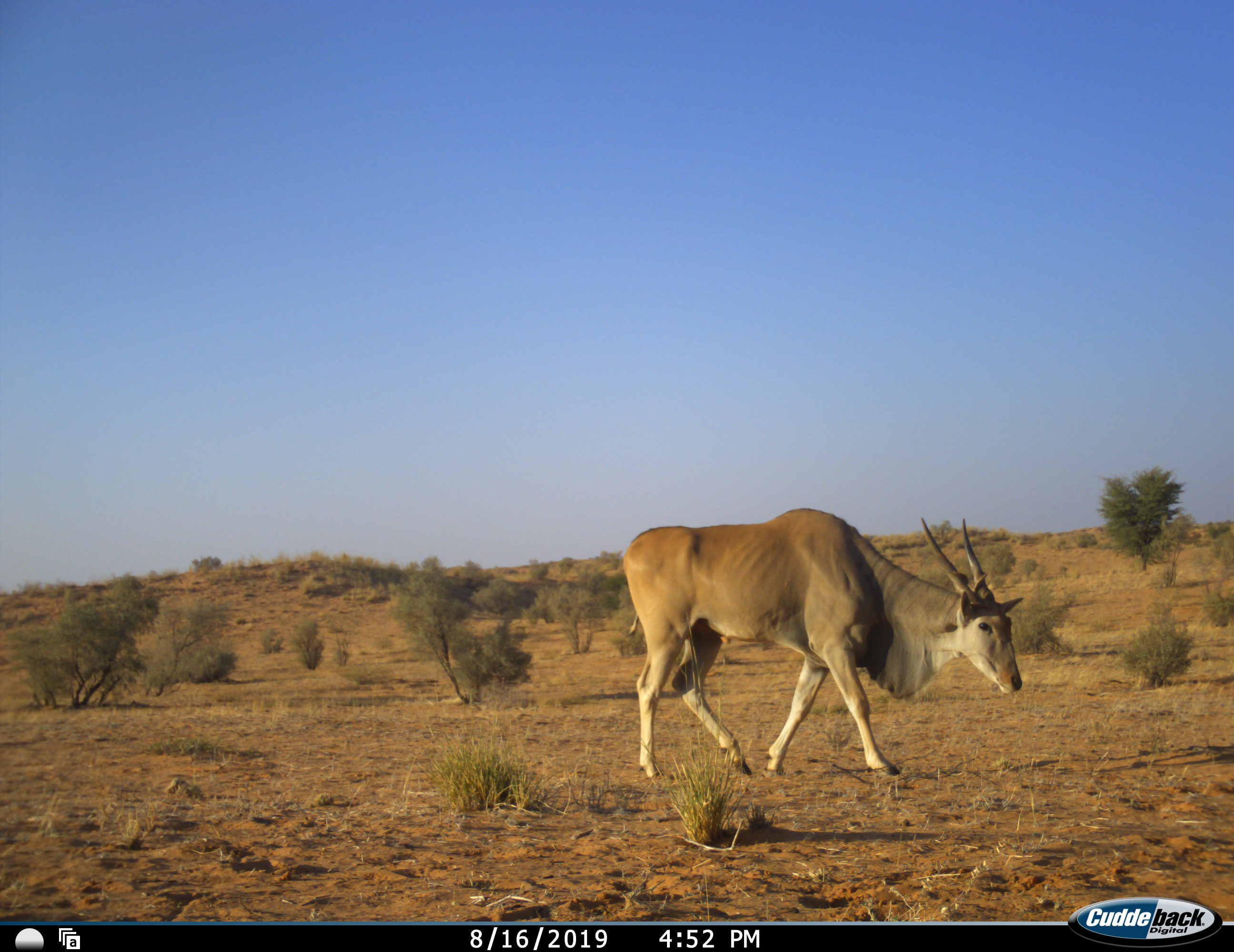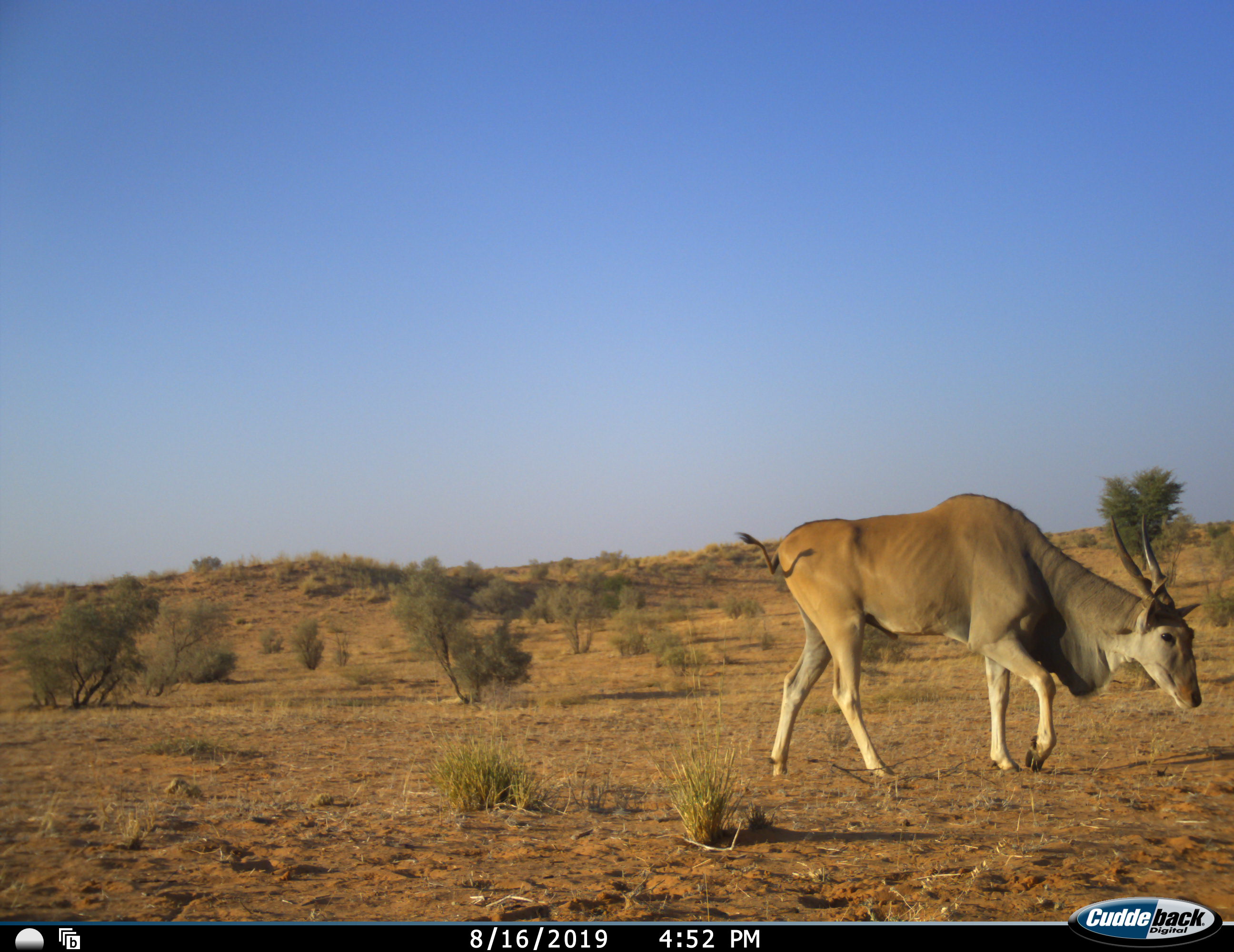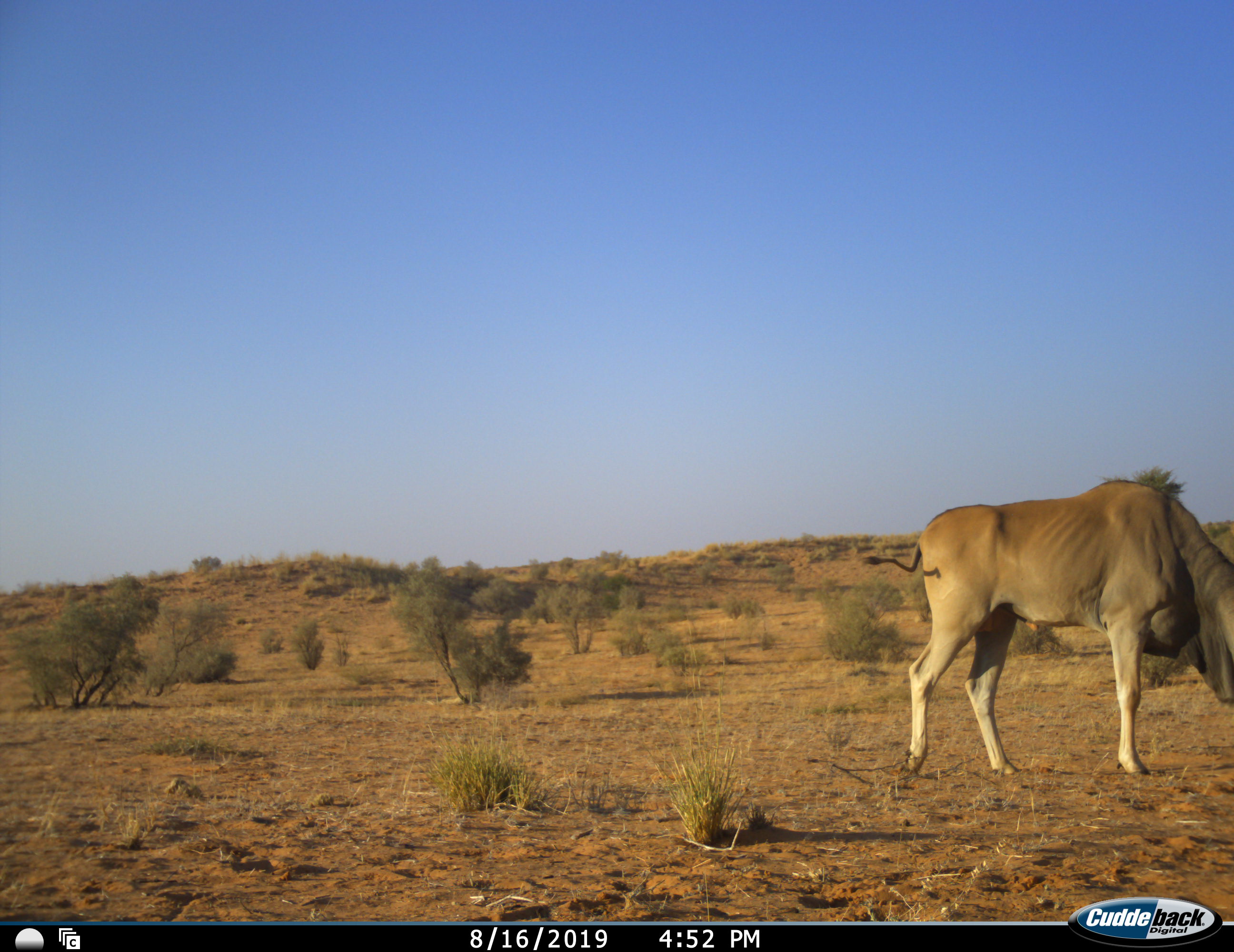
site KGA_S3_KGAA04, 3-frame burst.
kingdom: Animalia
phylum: Chordata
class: Mammalia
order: Artiodactyla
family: Bovidae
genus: Tragelaphus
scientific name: Tragelaphus oryx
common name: eland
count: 1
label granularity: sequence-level